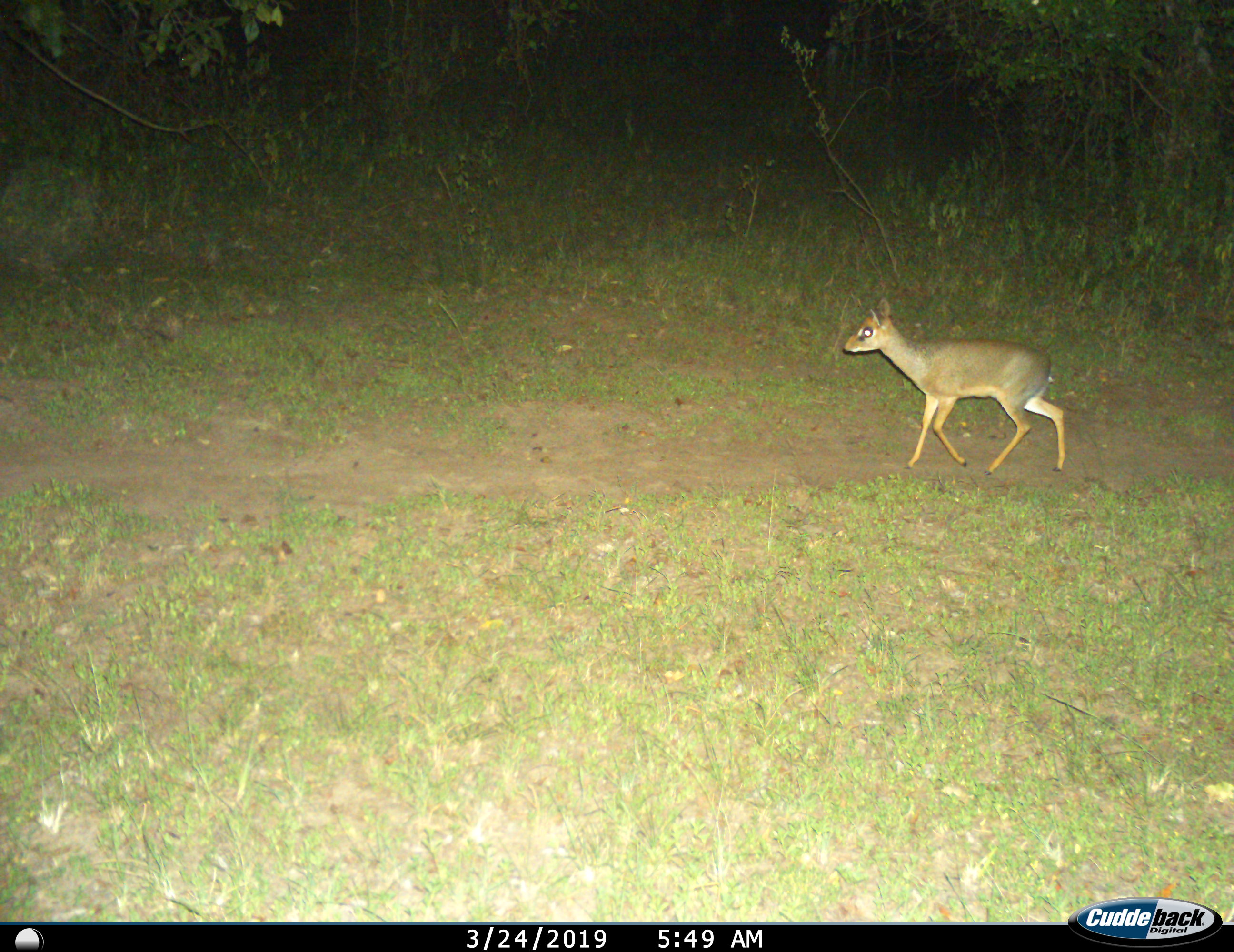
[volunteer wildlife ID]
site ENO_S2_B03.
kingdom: Animalia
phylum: Chordata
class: Mammalia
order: Artiodactyla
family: Bovidae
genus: Madoqua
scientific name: Madoqua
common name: dik-dik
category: dikdik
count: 1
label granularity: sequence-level